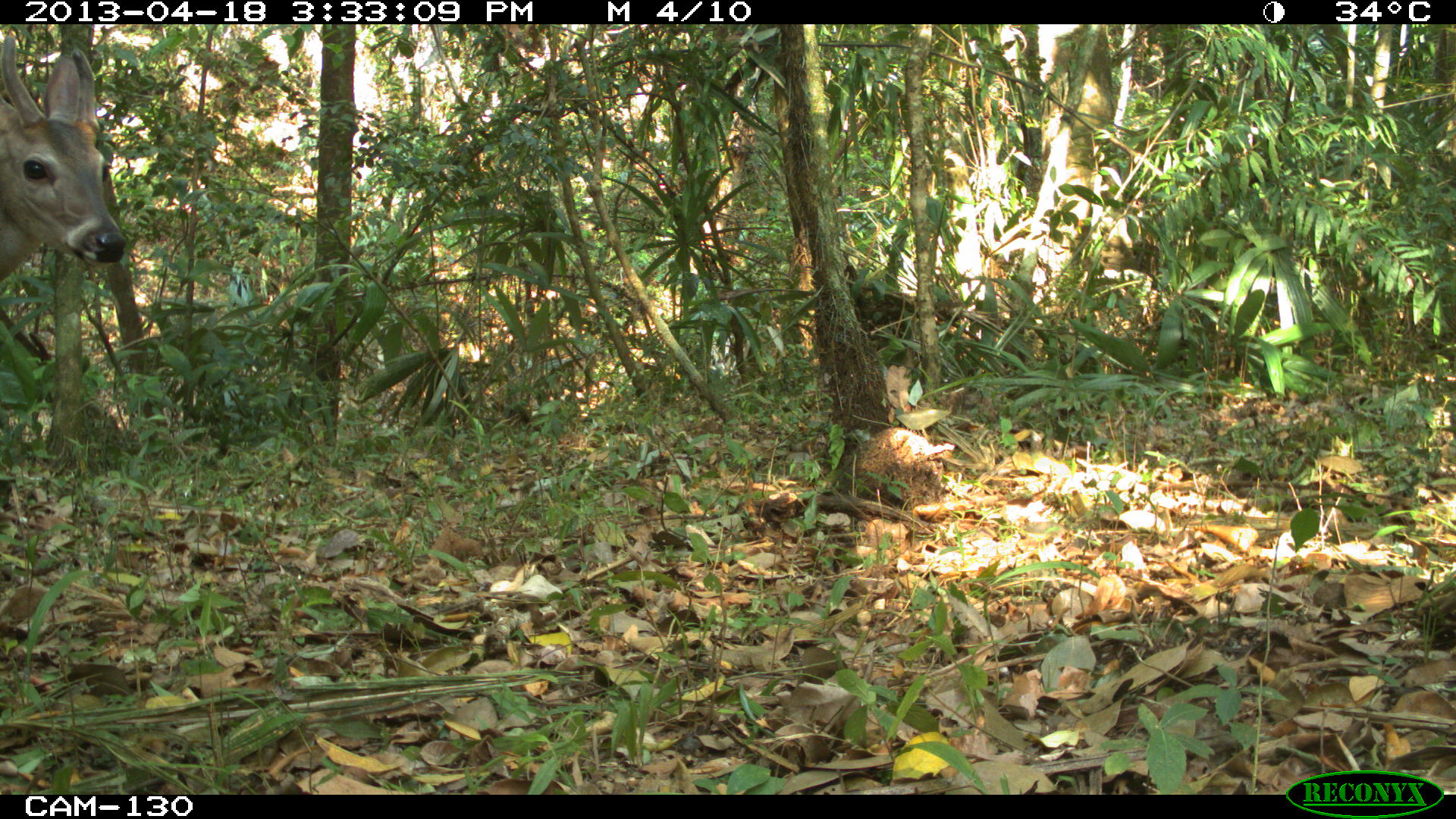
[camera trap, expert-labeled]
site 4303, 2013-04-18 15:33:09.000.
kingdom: Animalia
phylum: Chordata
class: Mammalia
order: Artiodactyla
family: Cervidae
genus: Odocoileus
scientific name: Odocoileus virginianus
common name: white-tailed deer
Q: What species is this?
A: Odocoileus virginianus (white-tailed deer).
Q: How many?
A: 1.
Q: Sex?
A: Male.